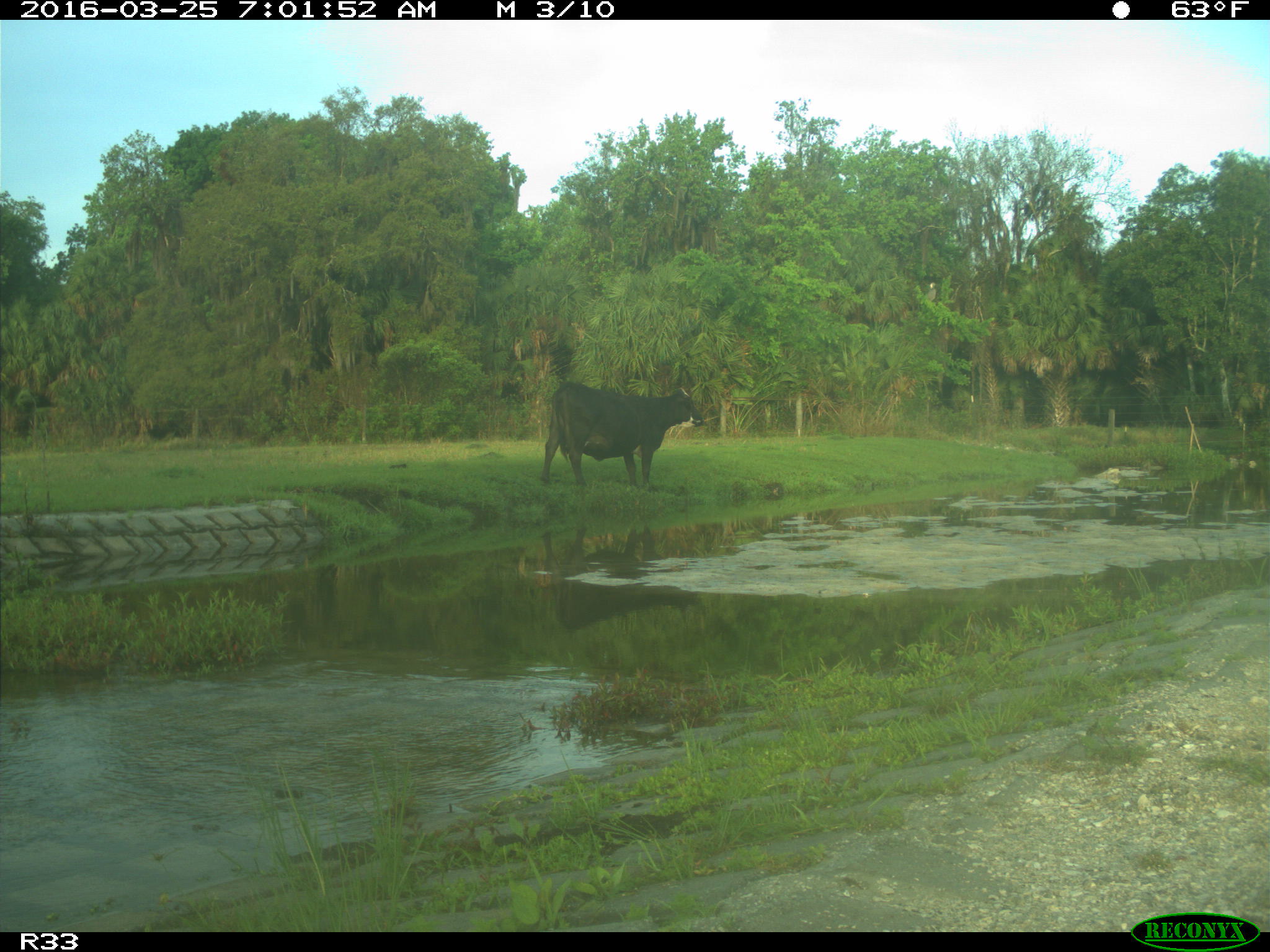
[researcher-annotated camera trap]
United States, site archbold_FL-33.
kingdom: Animalia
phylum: Chordata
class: Mammalia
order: Artiodactyla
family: Bovidae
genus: Bos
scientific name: Bos taurus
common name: domestic cow